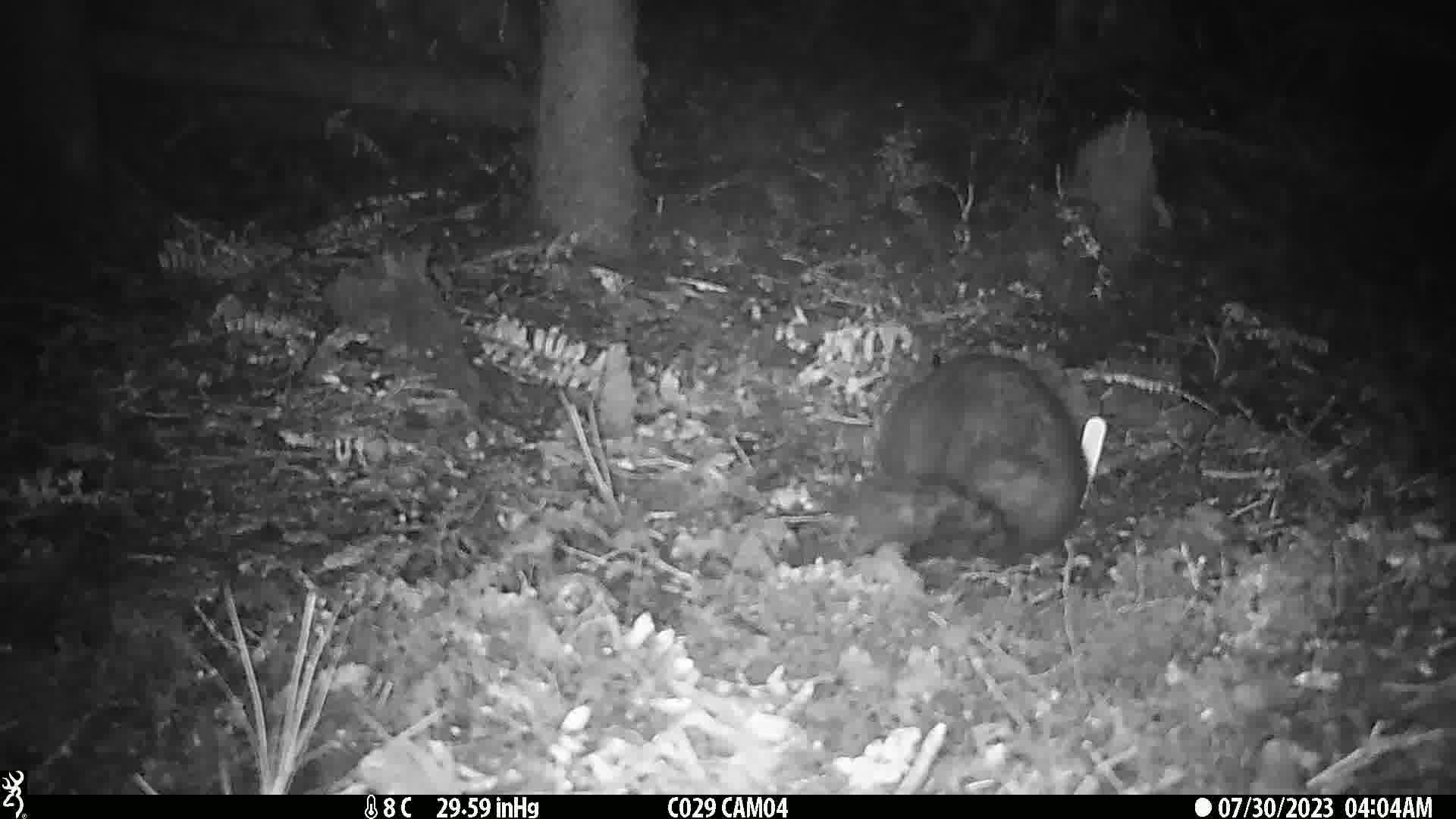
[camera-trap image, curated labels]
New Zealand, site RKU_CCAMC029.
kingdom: Animalia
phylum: Chordata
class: Mammalia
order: Diprotodontia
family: Phalangeridae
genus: Trichosurus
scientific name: Trichosurus vulpecula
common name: common brushtail possum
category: possum